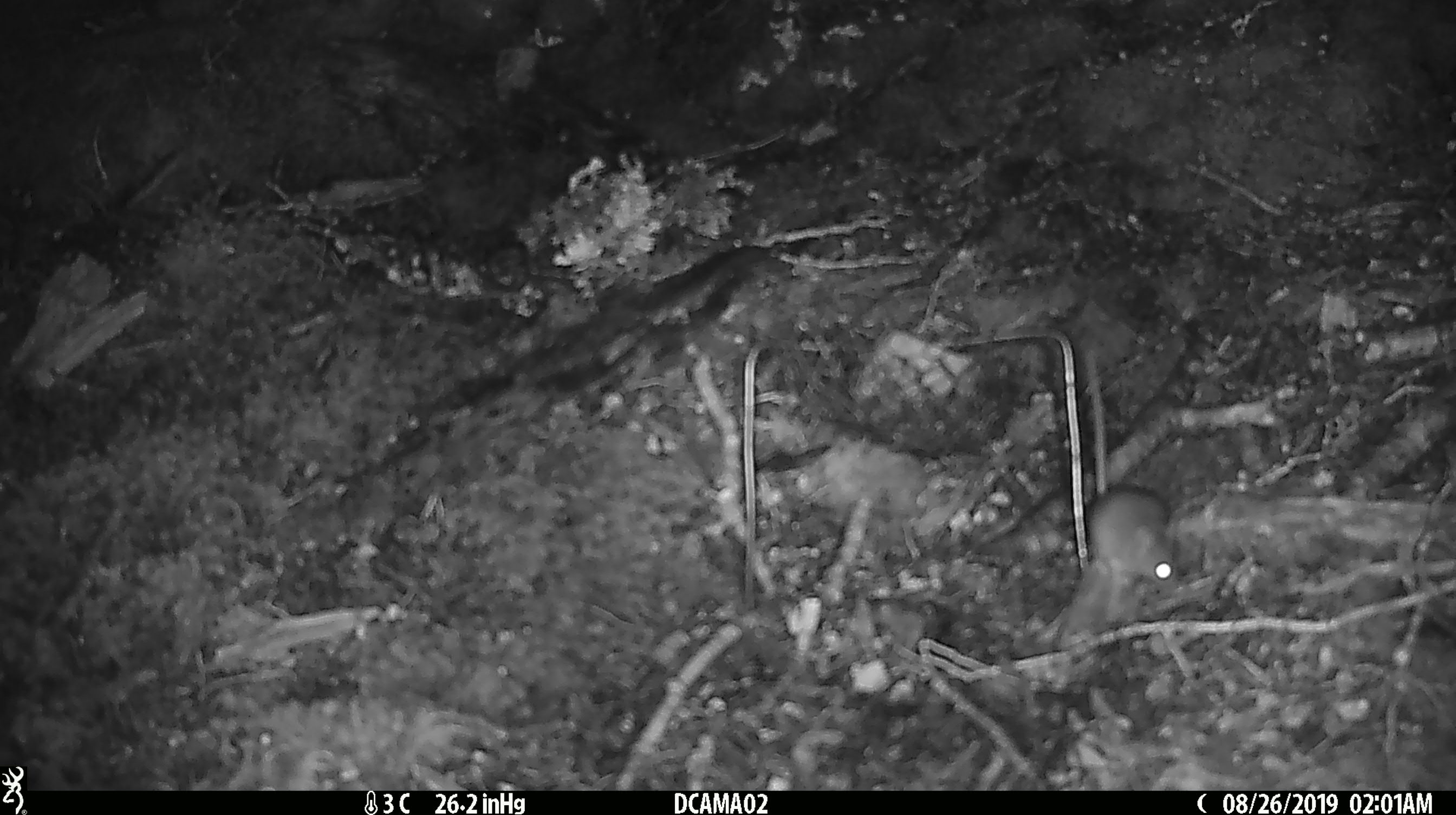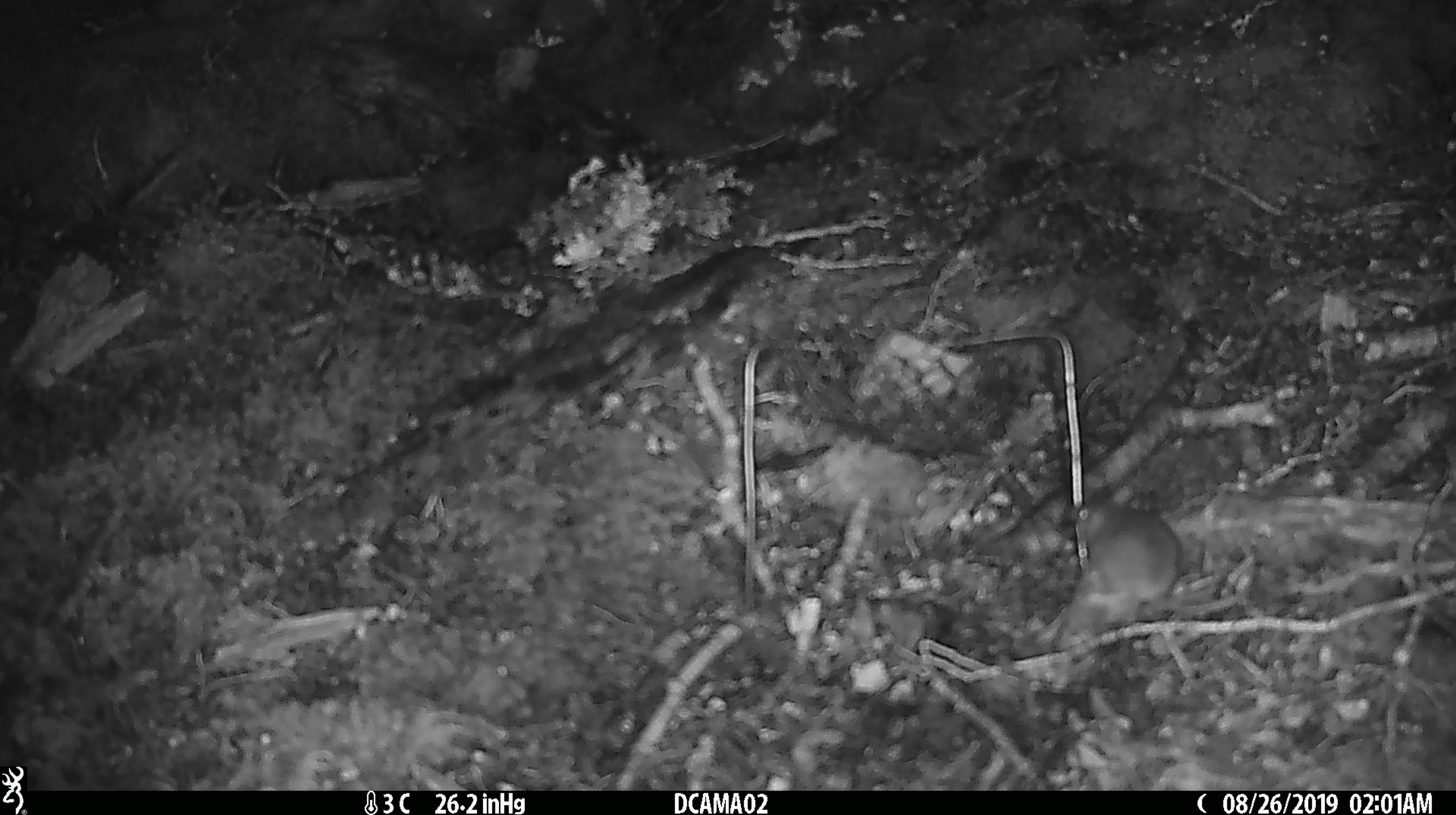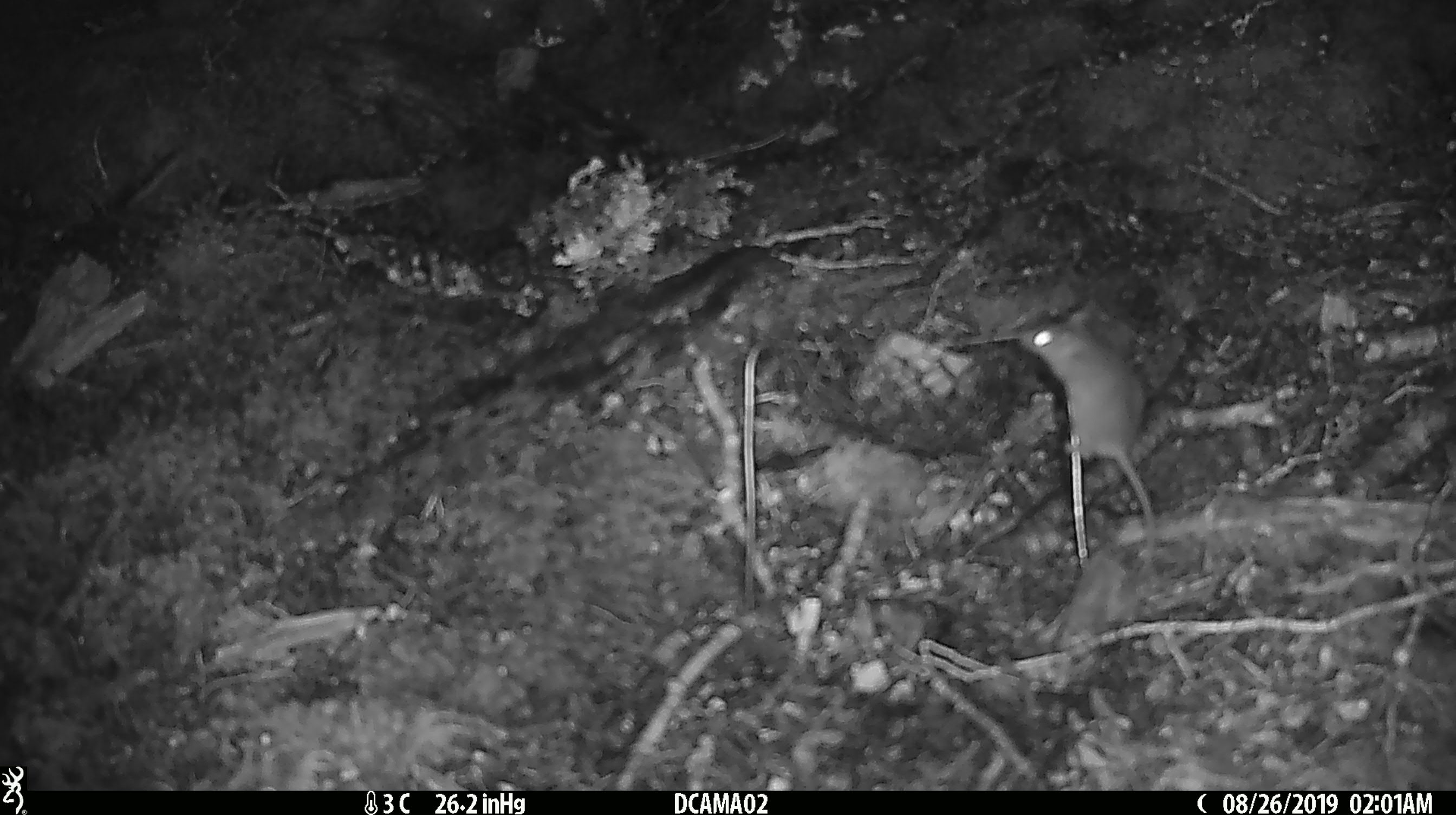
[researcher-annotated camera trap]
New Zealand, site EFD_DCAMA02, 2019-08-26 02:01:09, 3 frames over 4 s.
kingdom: Animalia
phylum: Chordata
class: Mammalia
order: Rodentia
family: Muridae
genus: Mus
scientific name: Mus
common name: mouse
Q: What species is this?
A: Mouse (Mus).